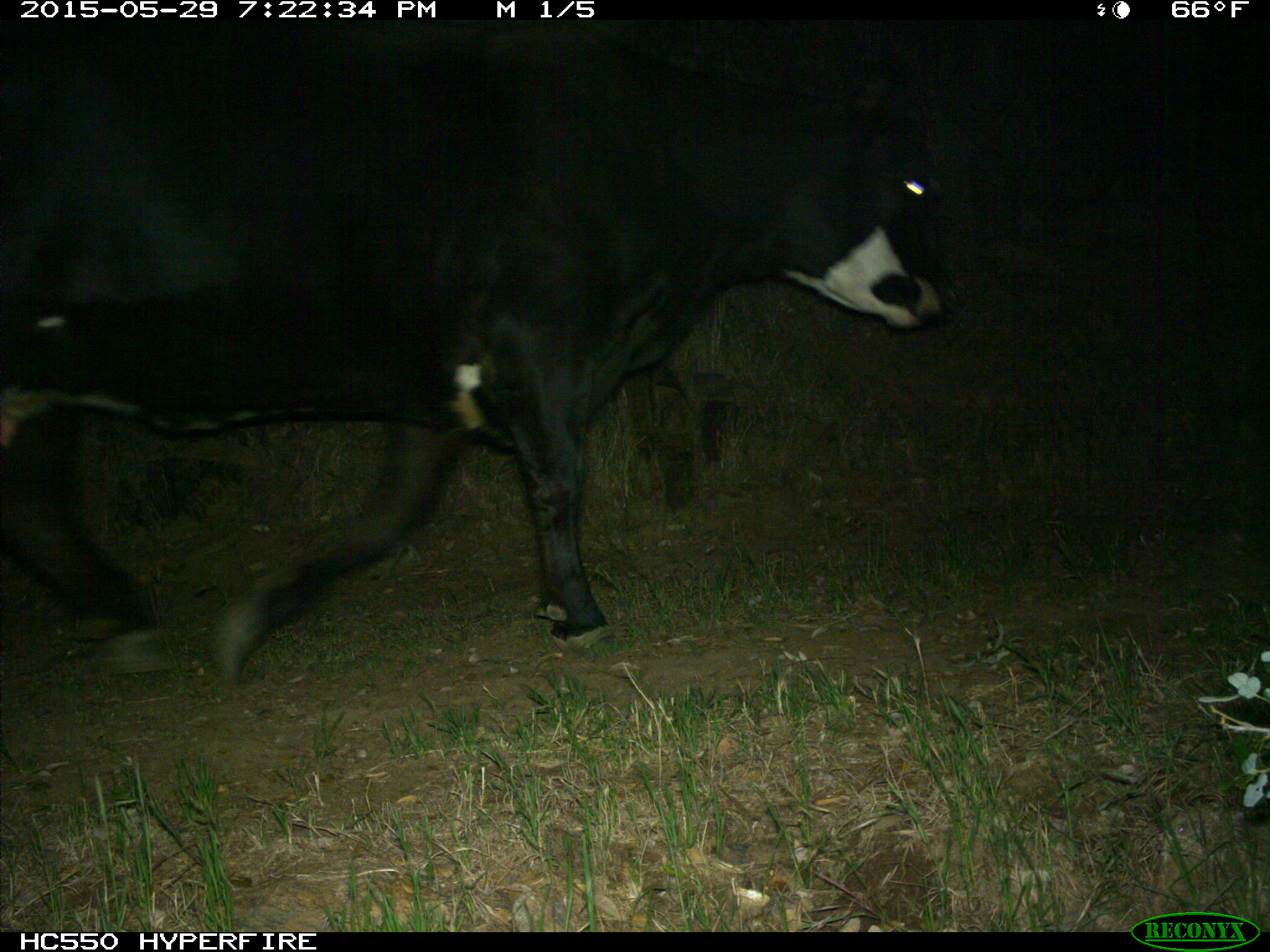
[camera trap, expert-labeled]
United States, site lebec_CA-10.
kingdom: Animalia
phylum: Chordata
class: Mammalia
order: Artiodactyla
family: Bovidae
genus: Bos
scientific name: Bos taurus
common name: domestic cow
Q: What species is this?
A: Bos taurus (domestic cow).